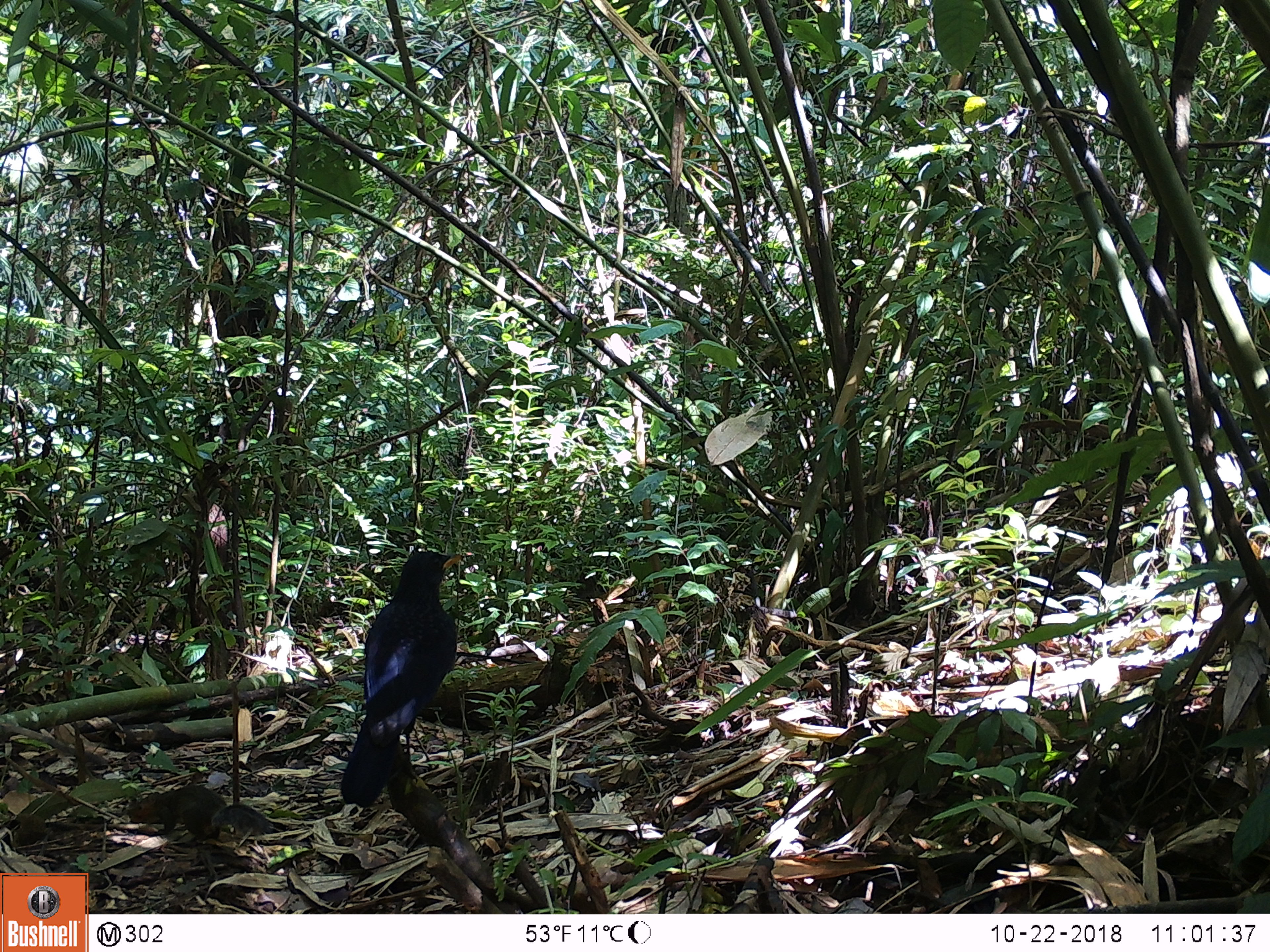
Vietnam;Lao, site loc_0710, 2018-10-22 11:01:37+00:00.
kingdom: Animalia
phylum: Chordata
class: Aves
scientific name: Aves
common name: bird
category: unidentified bird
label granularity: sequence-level